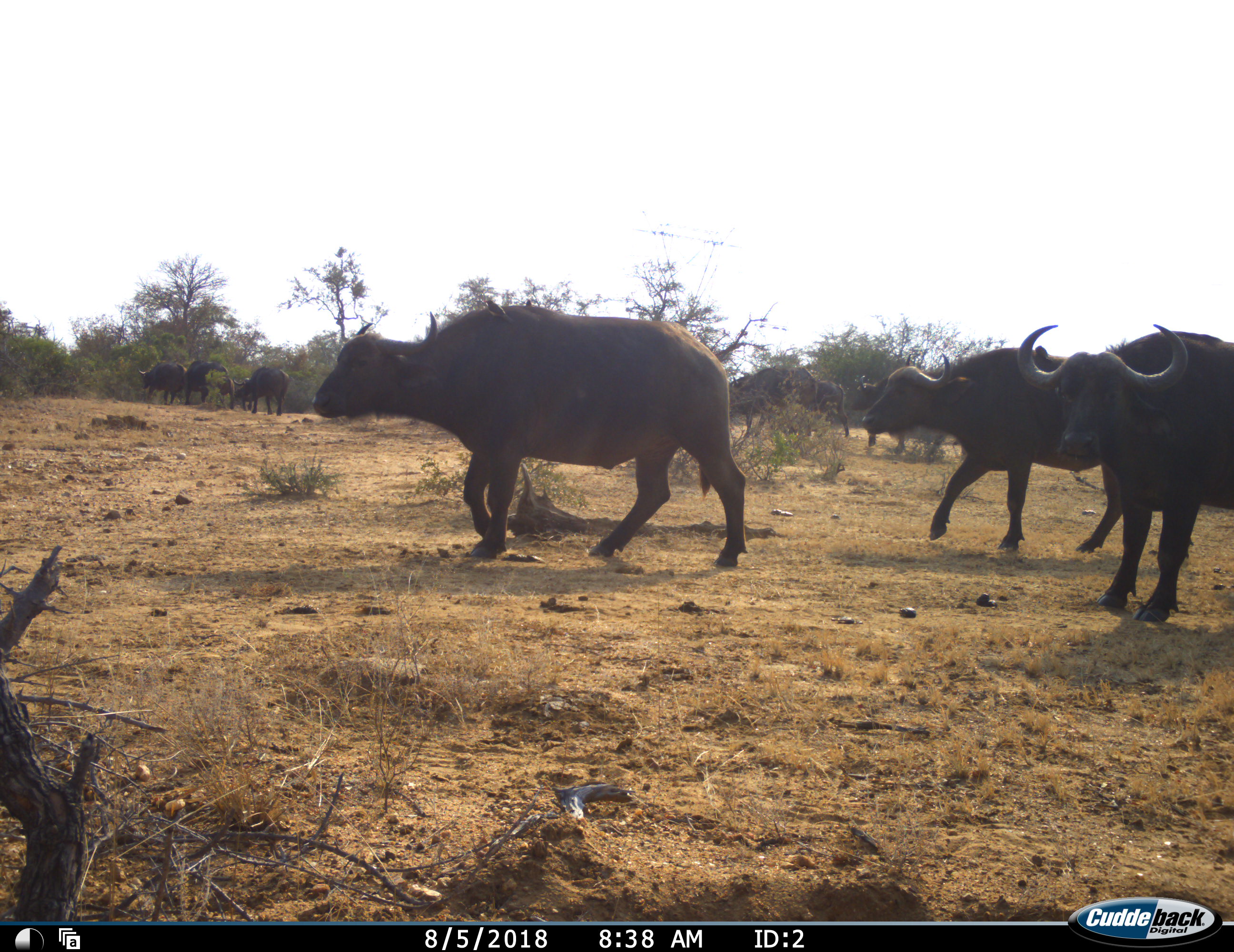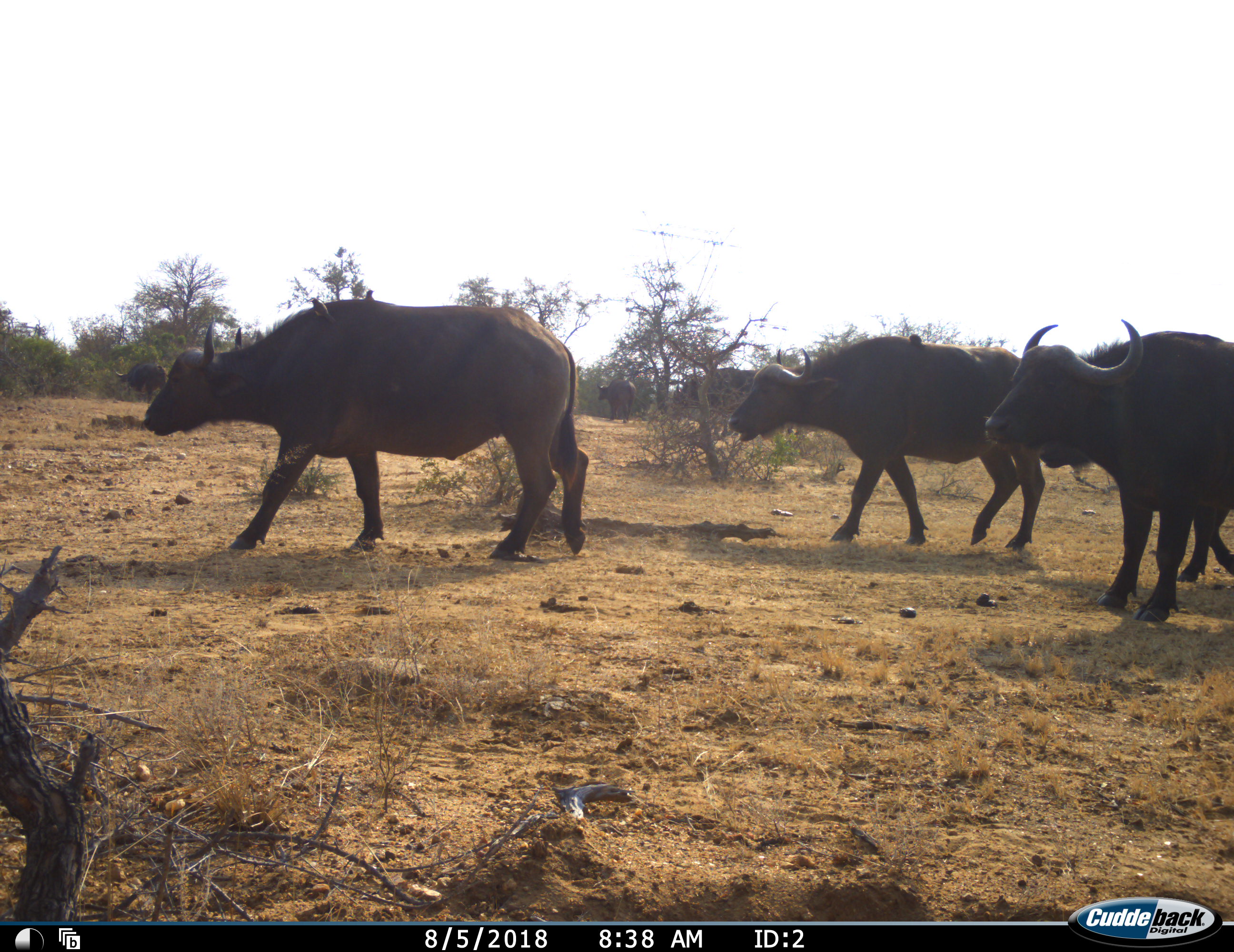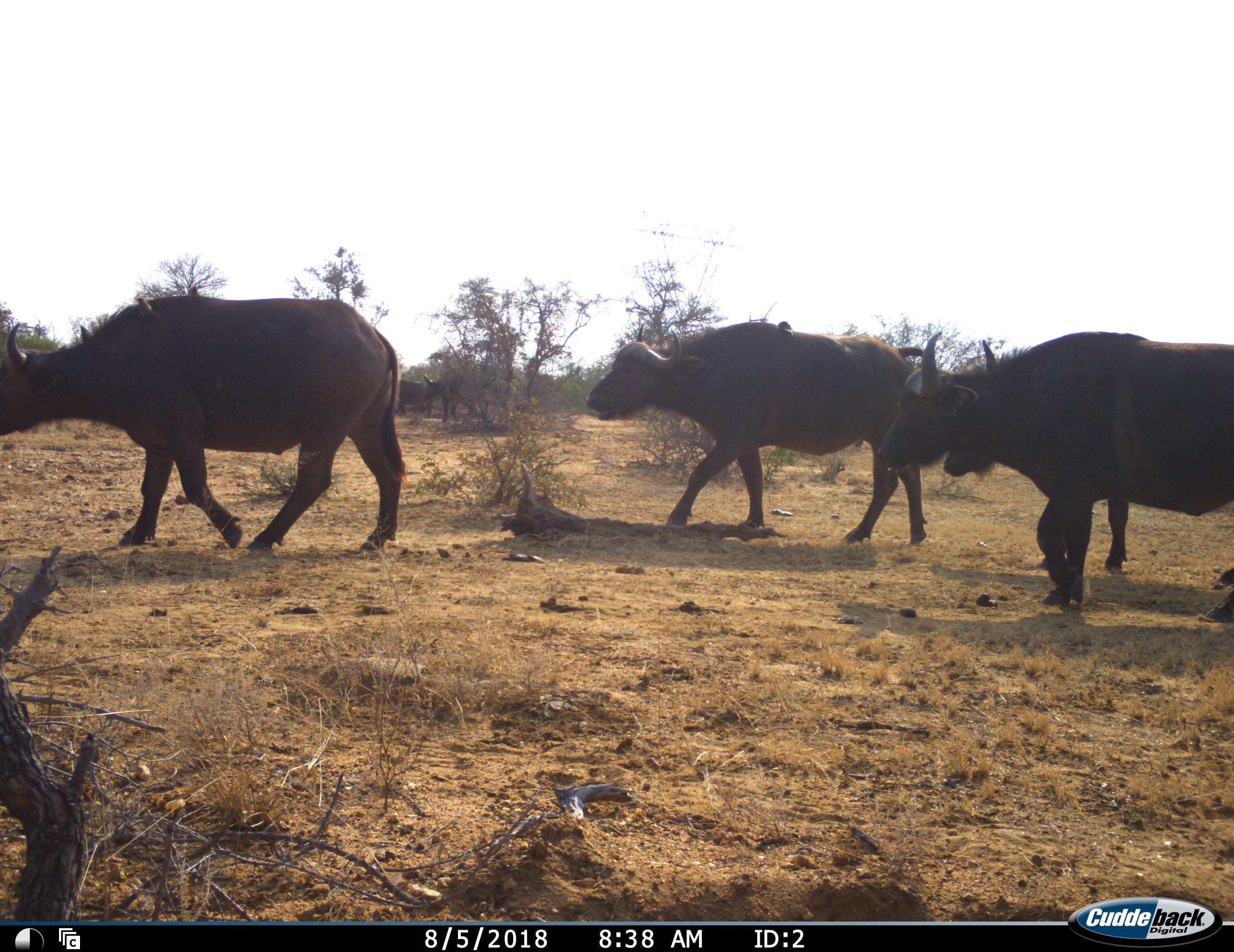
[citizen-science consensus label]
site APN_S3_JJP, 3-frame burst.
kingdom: Animalia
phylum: Chordata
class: Mammalia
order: Artiodactyla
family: Bovidae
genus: Syncerus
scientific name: Syncerus caffer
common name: african buffalo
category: buffalo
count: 8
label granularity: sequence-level